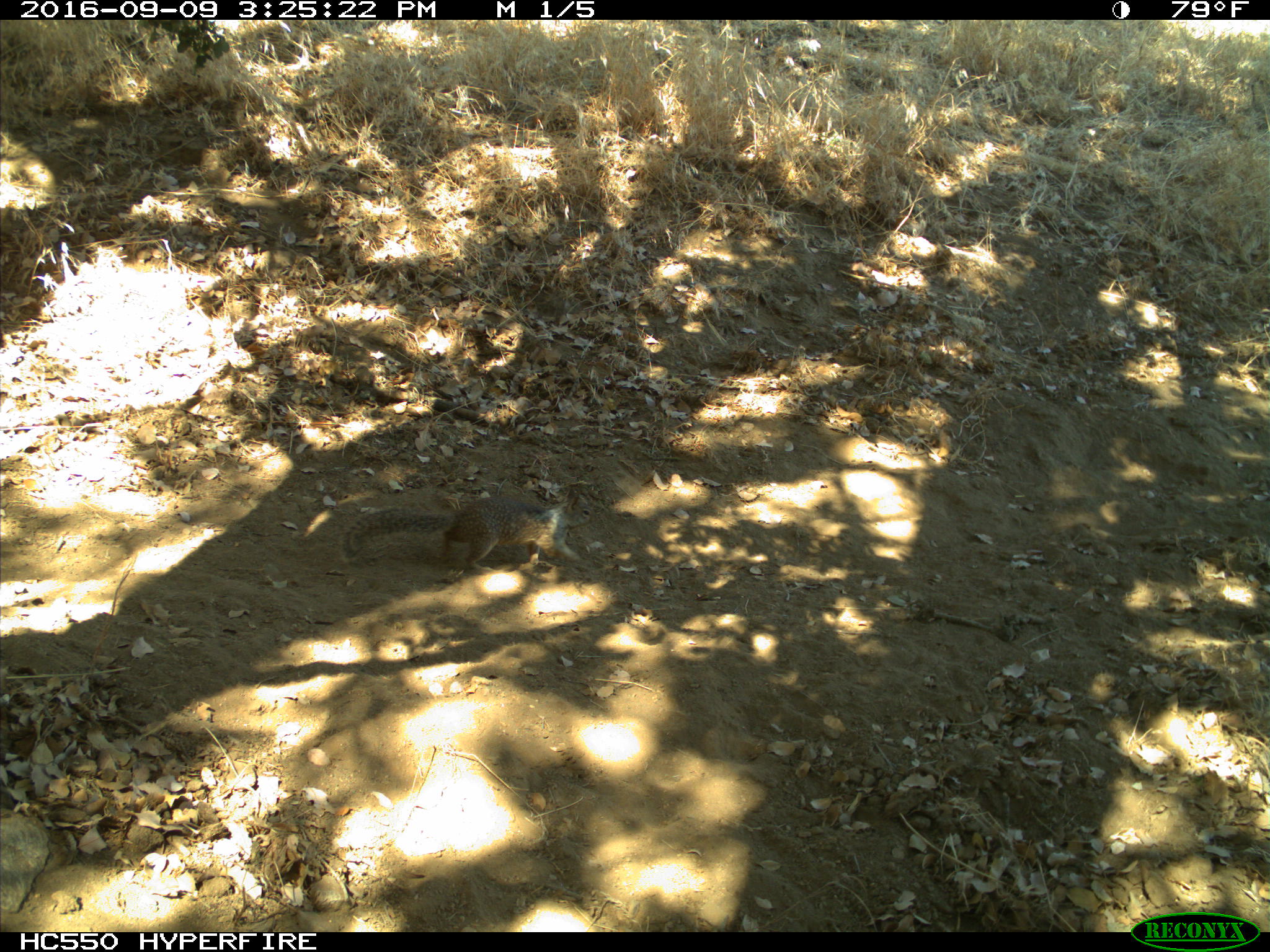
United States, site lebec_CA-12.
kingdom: Animalia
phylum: Chordata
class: Mammalia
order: Rodentia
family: Sciuridae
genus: Otospermophilus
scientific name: Otospermophilus beecheyi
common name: california ground squirrel